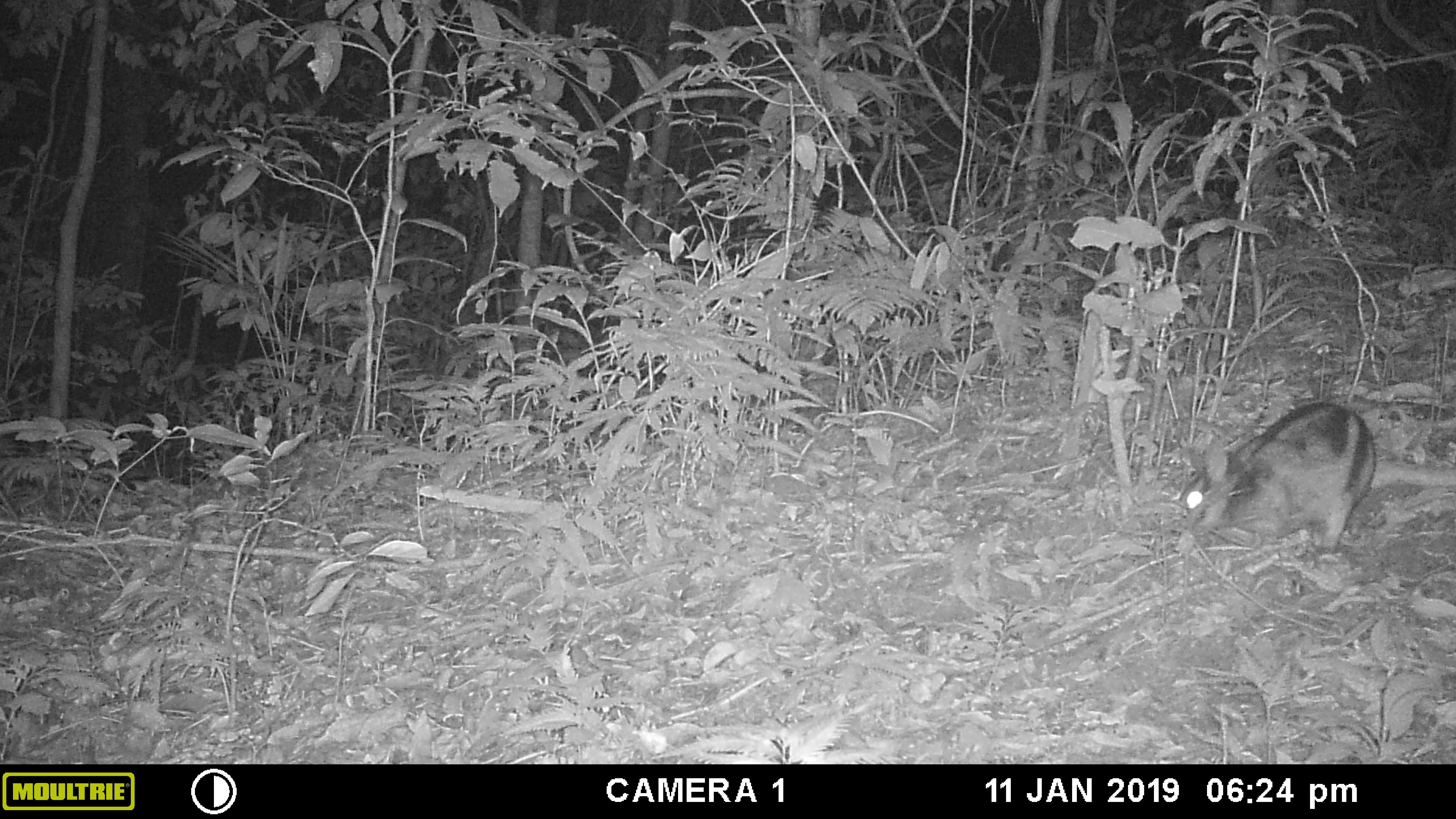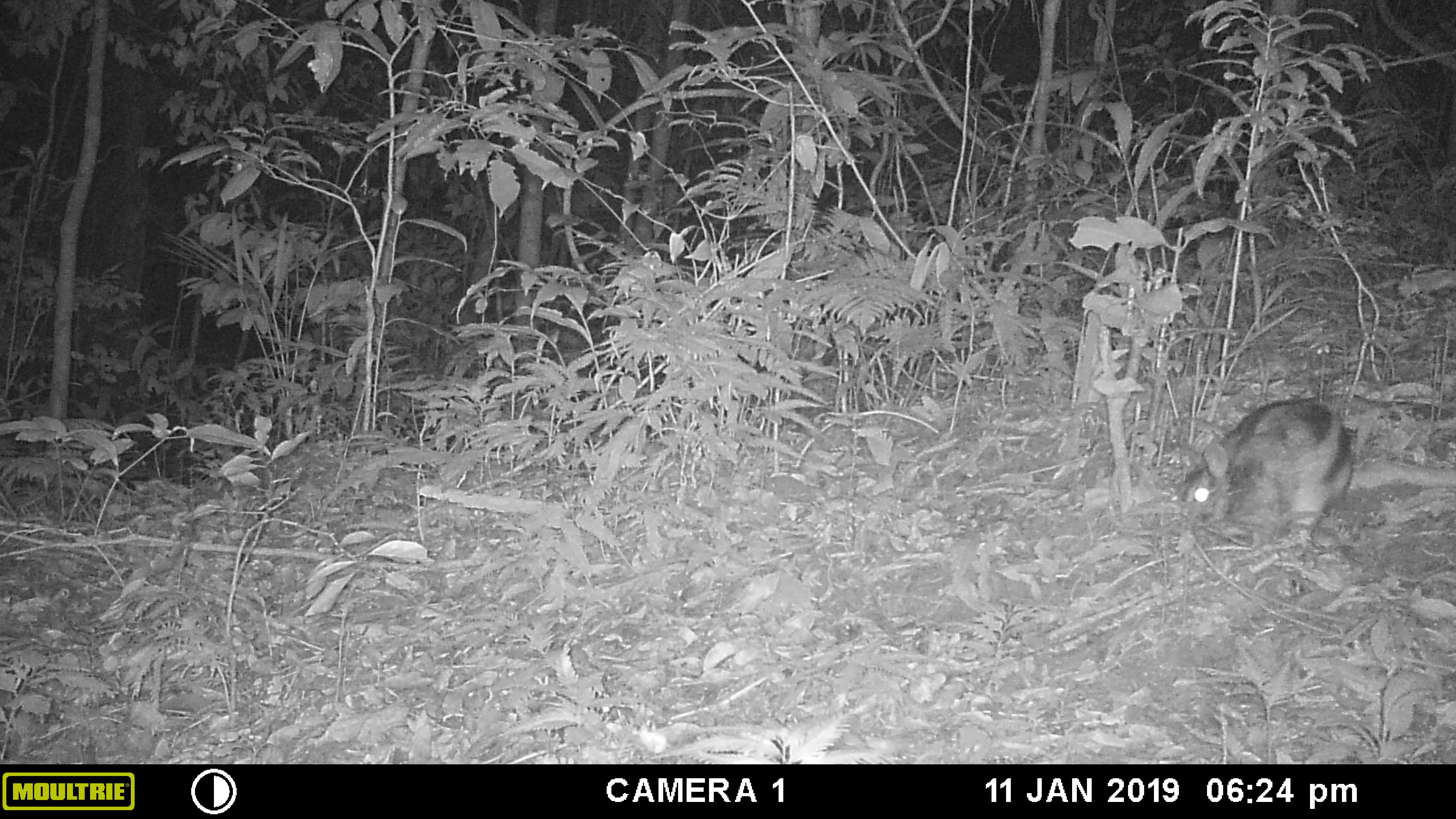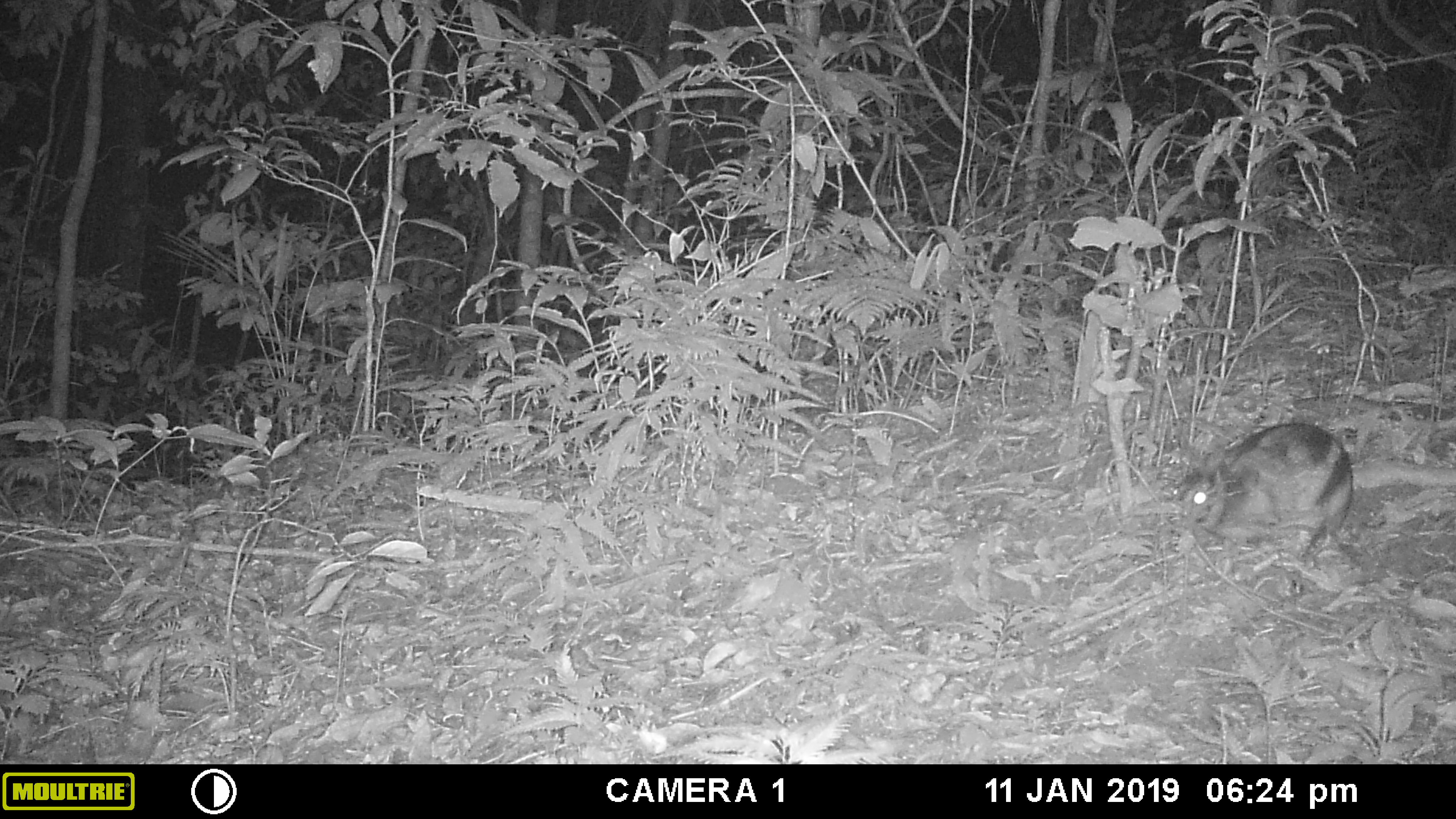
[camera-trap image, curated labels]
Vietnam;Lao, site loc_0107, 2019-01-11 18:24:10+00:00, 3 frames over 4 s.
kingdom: Animalia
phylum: Chordata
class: Mammalia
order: Lagomorpha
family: Leporidae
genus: Nesolagus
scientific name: Nesolagus timminsi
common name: annamite striped rabbit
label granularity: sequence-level